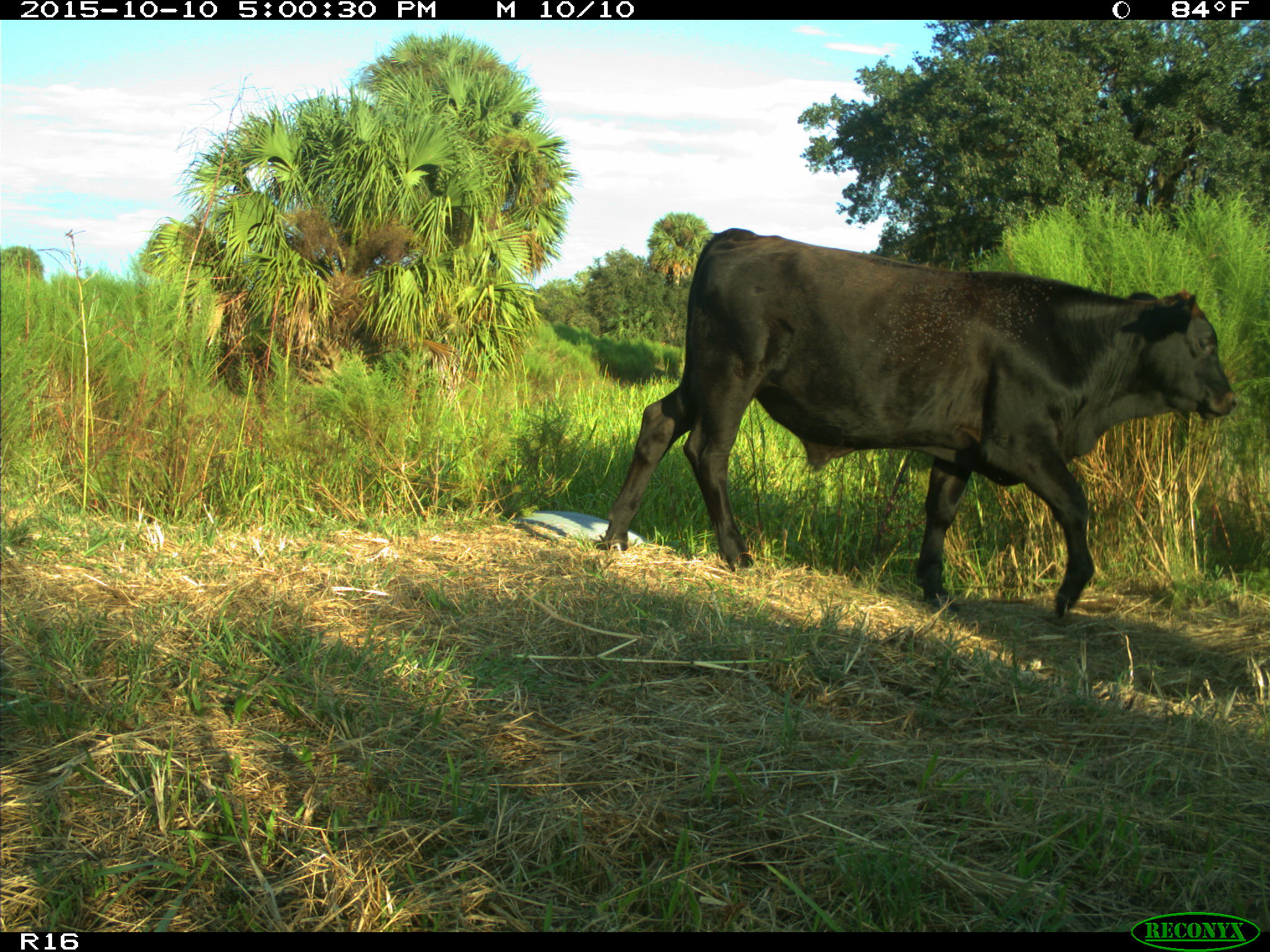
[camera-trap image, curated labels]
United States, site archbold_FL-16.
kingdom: Animalia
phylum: Chordata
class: Mammalia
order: Artiodactyla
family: Bovidae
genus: Bos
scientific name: Bos taurus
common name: domestic cow